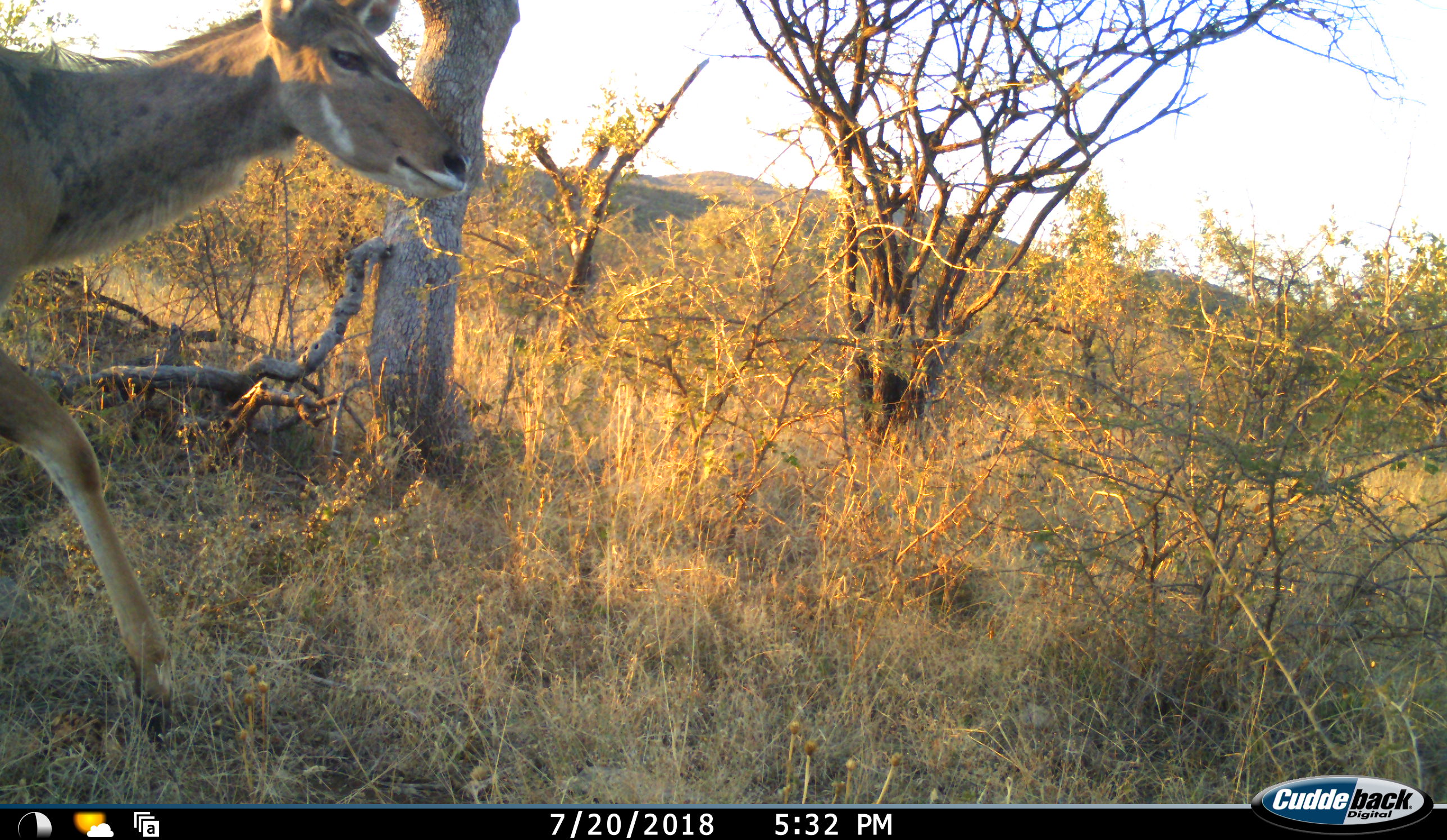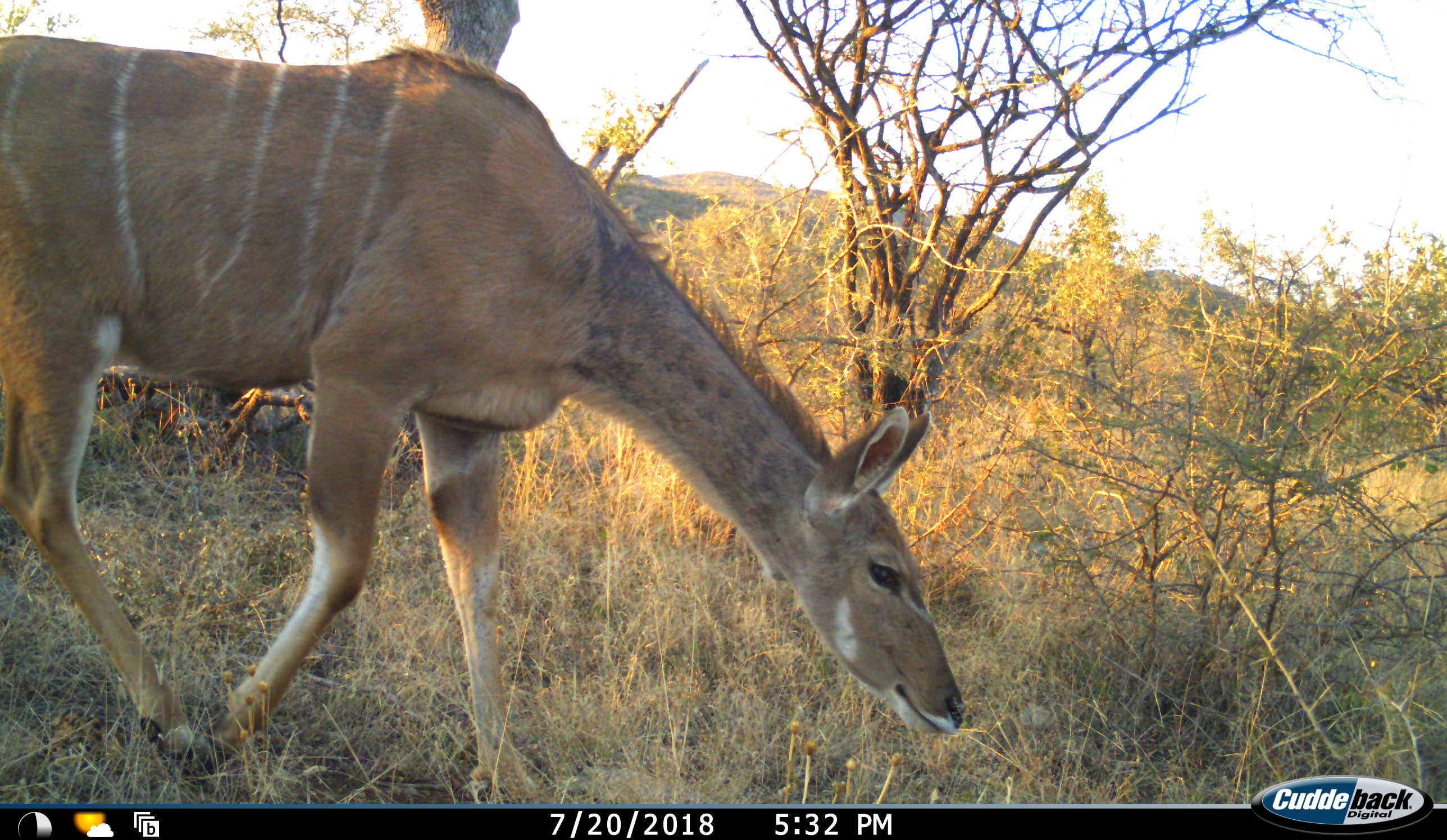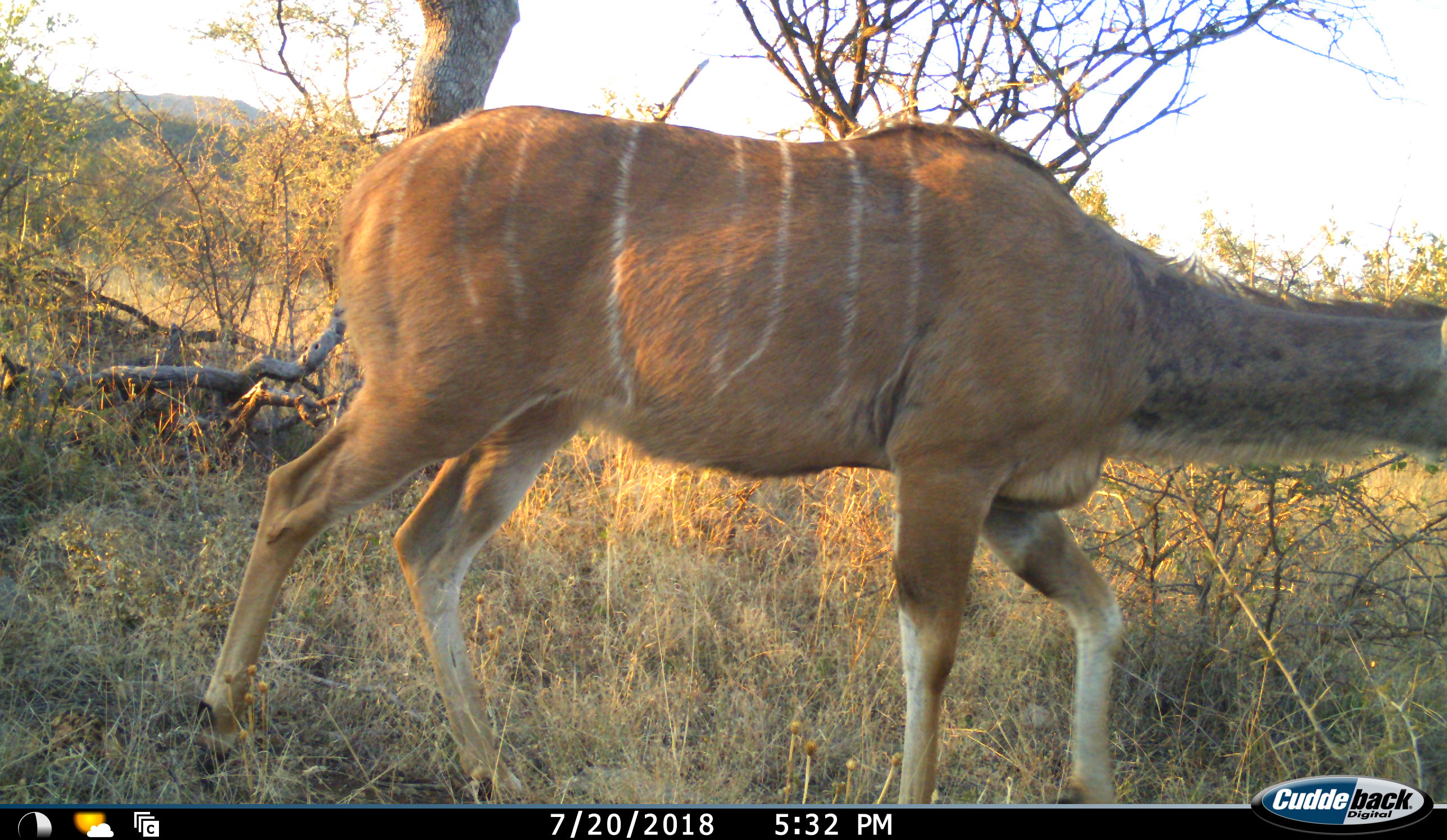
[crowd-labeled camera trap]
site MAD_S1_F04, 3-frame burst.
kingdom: Animalia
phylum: Chordata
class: Mammalia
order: Artiodactyla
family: Bovidae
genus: Tragelaphus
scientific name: Tragelaphus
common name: kudu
Kudu (Tragelaphus), count 1. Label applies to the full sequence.